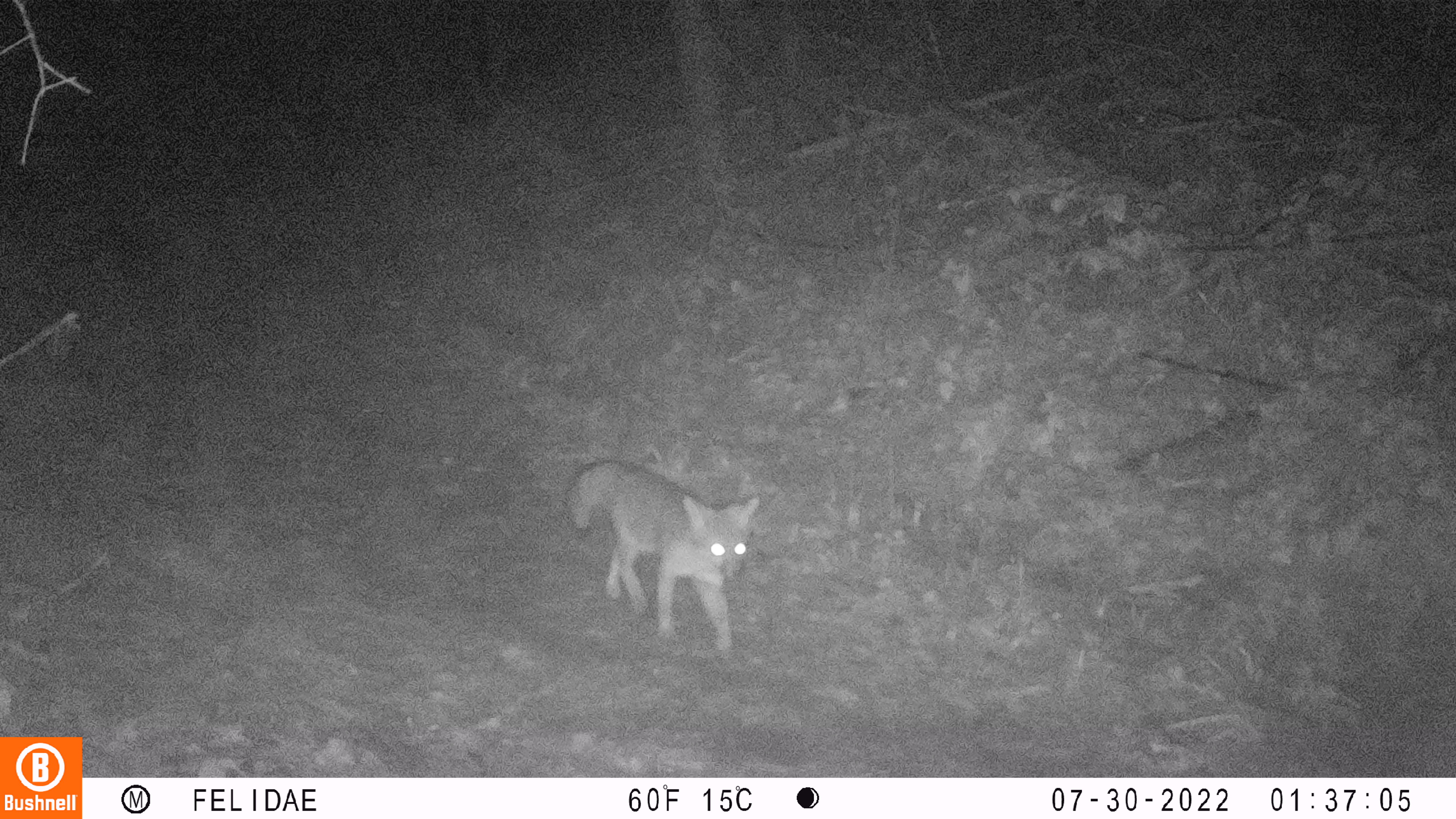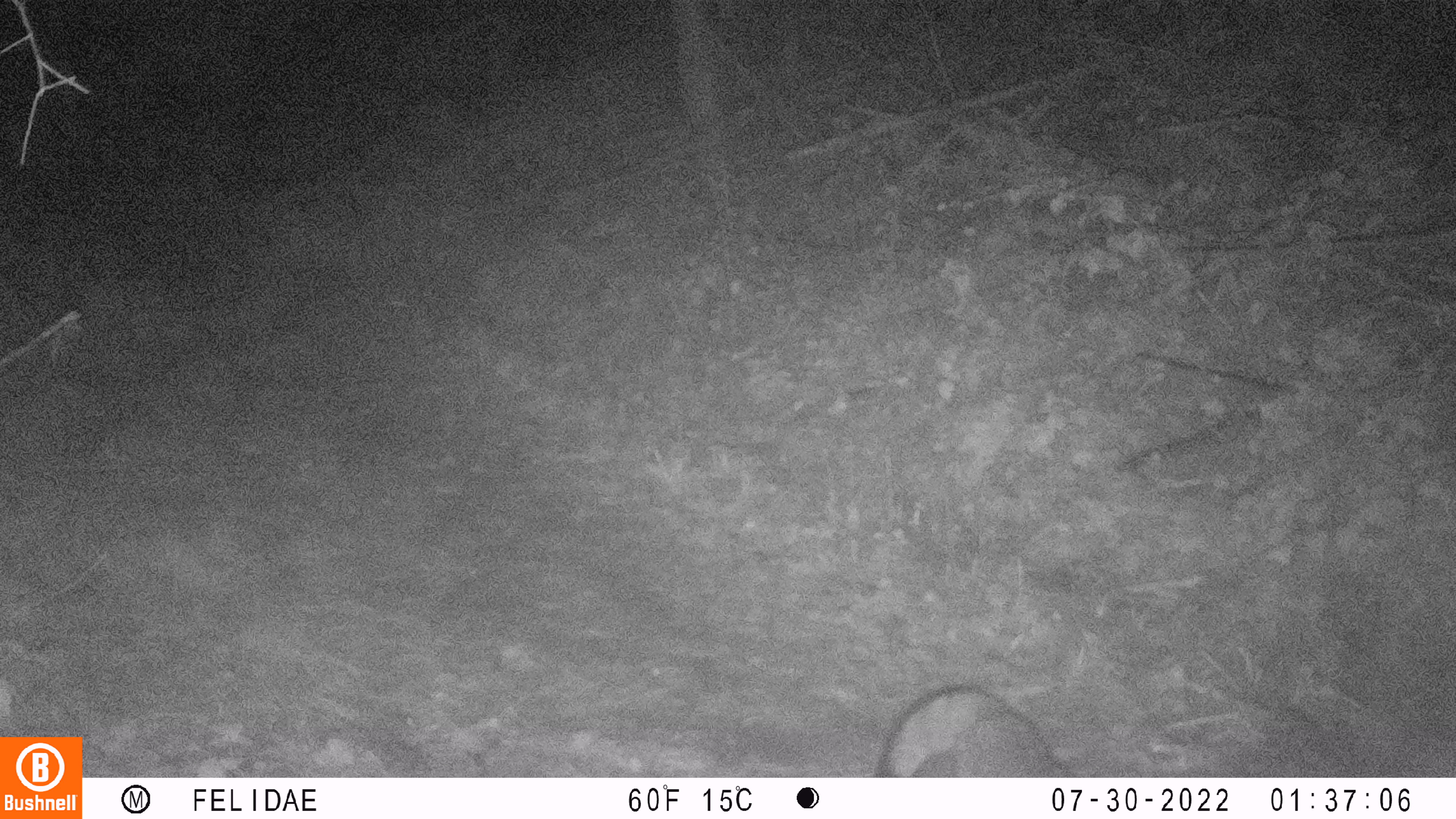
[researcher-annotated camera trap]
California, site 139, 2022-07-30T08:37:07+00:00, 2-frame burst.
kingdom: Animalia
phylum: Chordata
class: Mammalia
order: Carnivora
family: Canidae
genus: Urocyon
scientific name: Urocyon cinereoargenteus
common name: gray fox